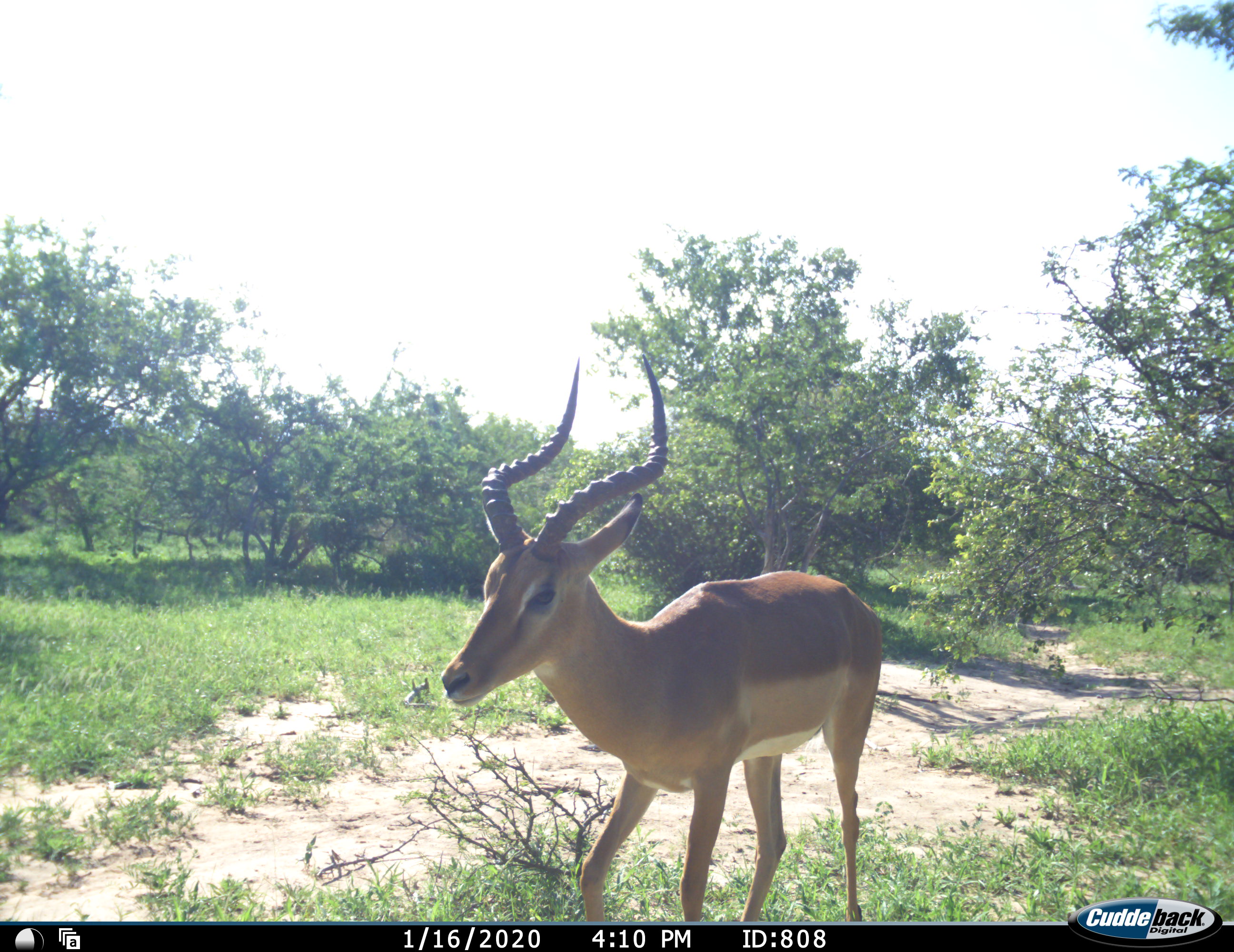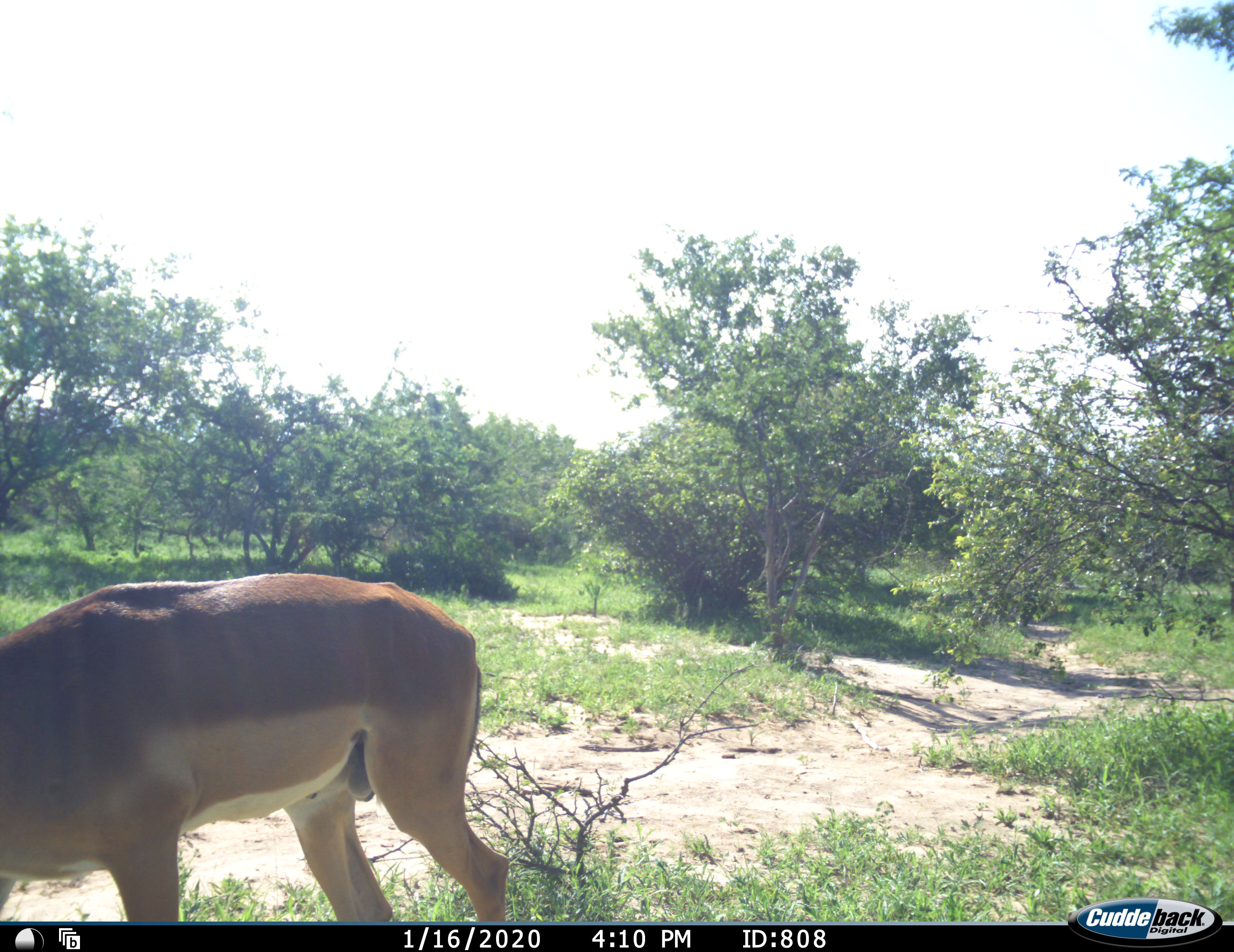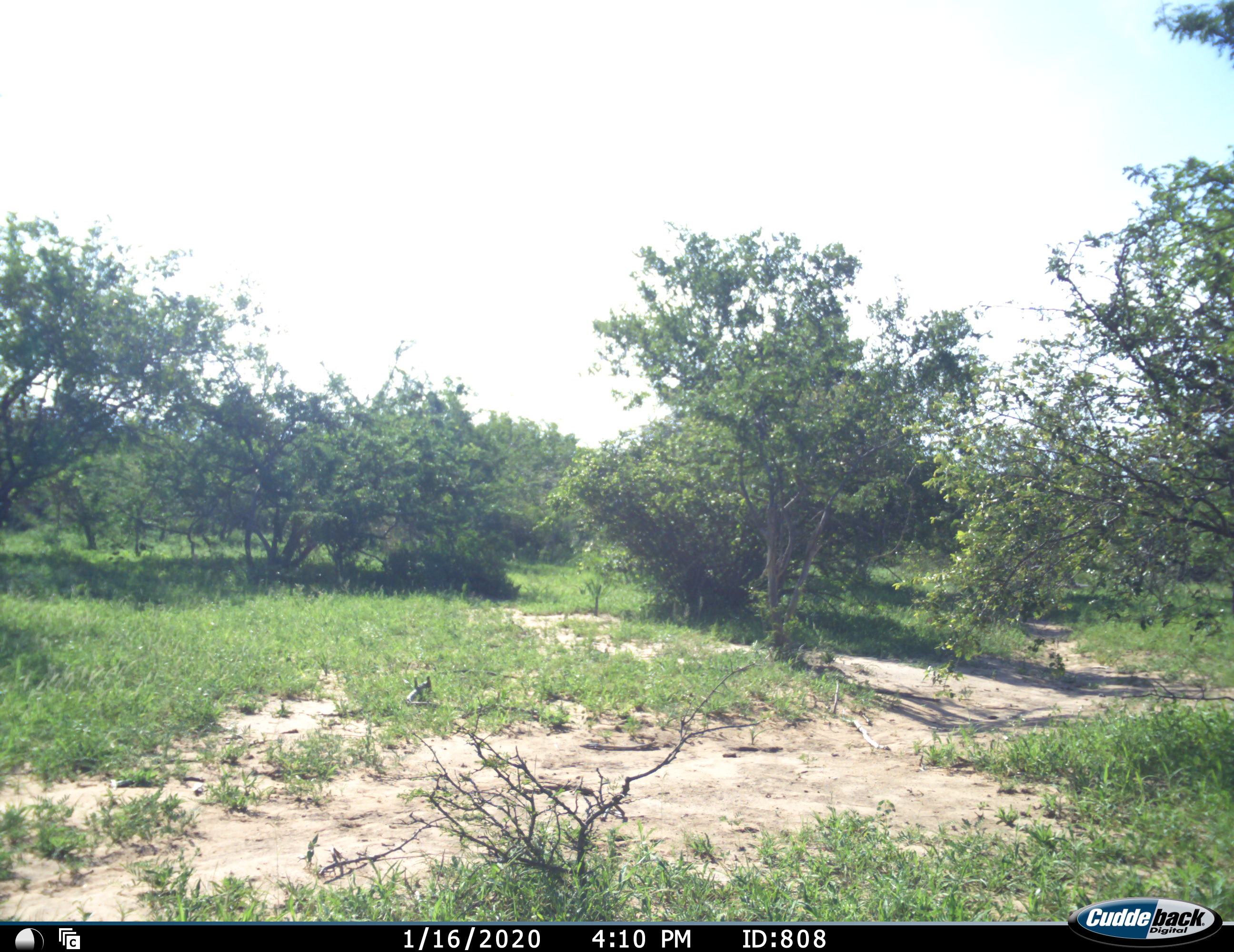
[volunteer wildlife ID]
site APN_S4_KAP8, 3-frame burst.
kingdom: Animalia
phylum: Chordata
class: Mammalia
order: Artiodactyla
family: Bovidae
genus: Aepyceros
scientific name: Aepyceros melampus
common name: impala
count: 1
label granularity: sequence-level